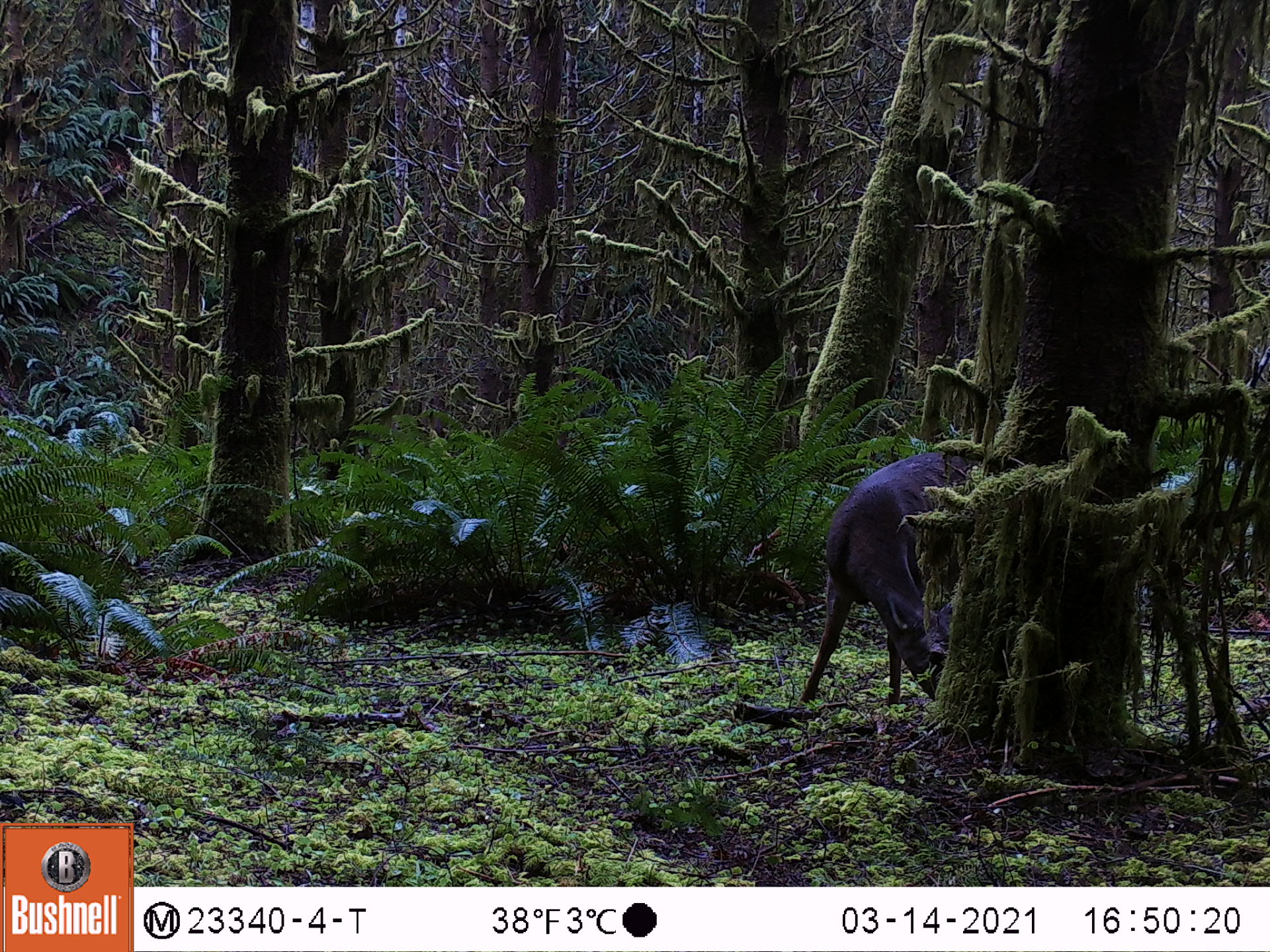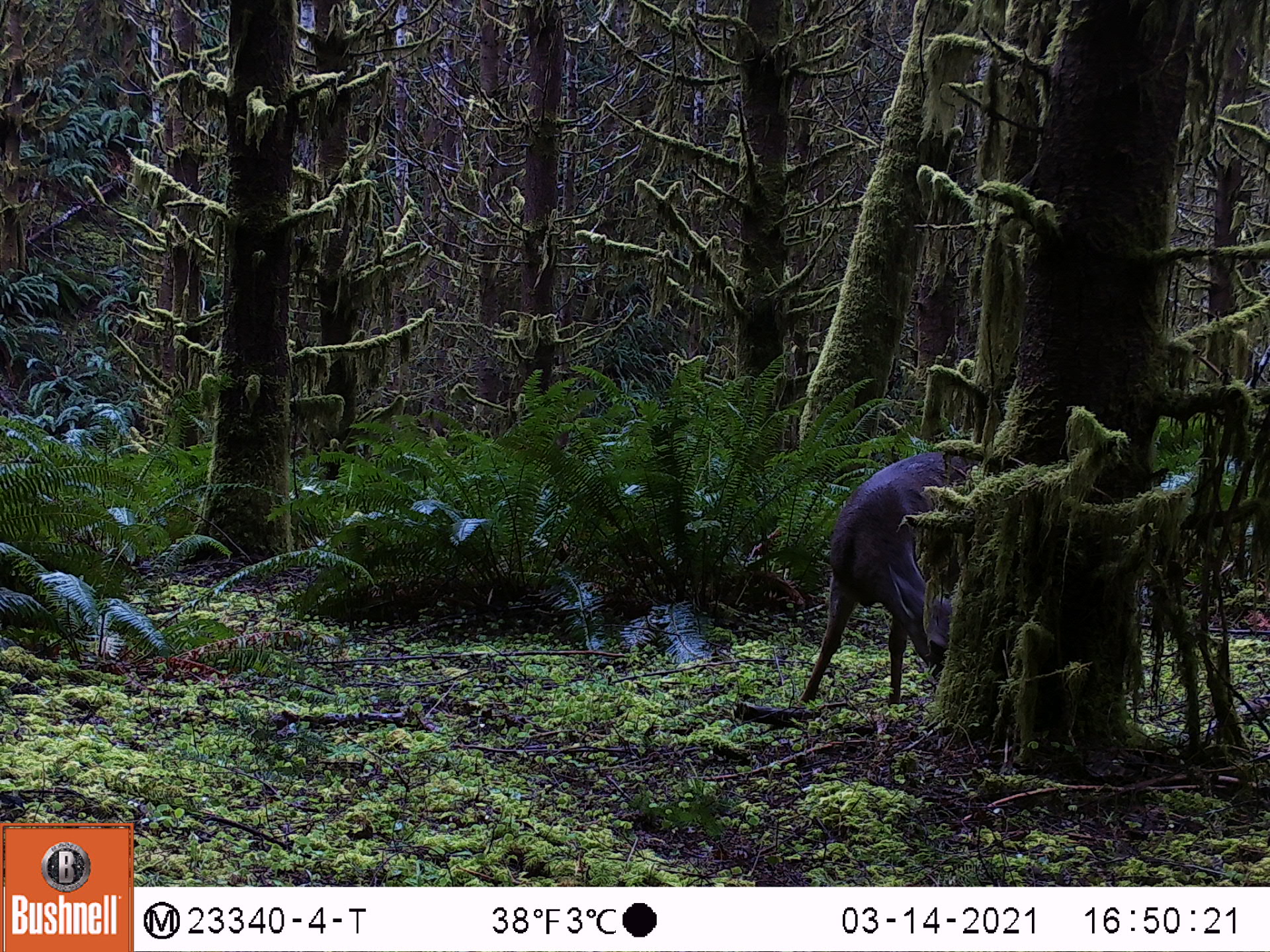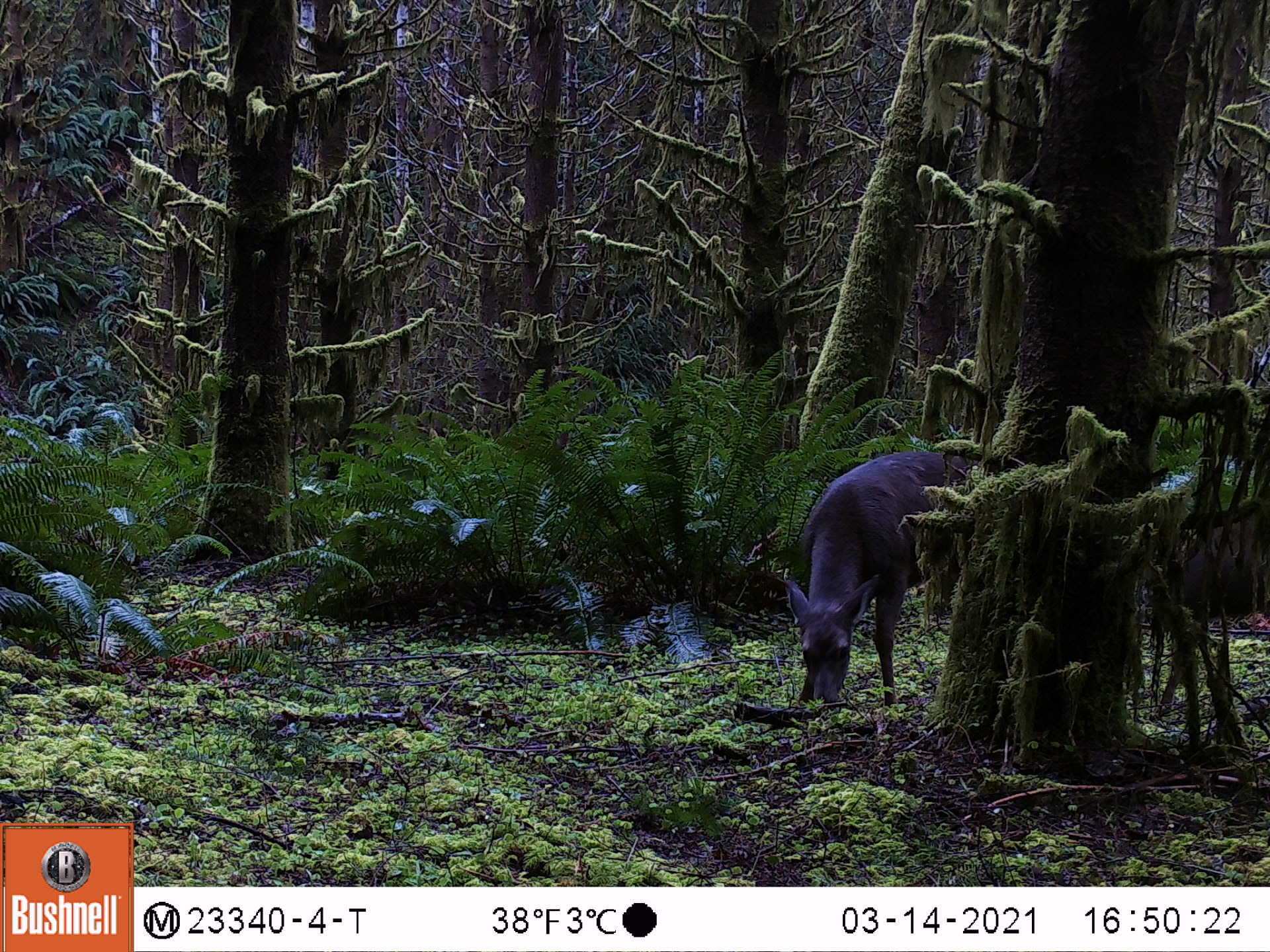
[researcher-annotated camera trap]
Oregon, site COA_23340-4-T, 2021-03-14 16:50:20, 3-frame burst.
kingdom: Animalia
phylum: Chordata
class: Mammalia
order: Artiodactyla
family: Cervidae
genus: Odocoileus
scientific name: Odocoileus hemionus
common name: black-tailed deer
Black-tailed deer (Odocoileus hemionus).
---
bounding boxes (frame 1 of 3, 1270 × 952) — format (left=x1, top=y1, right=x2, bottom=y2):
black-tailed deer: (left=793, top=436, right=988, bottom=714)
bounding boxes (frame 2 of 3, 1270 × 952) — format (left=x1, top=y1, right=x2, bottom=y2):
black-tailed deer: (left=792, top=434, right=983, bottom=711)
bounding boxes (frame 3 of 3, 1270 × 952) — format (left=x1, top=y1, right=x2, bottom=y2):
black-tailed deer: (left=768, top=436, right=992, bottom=710)